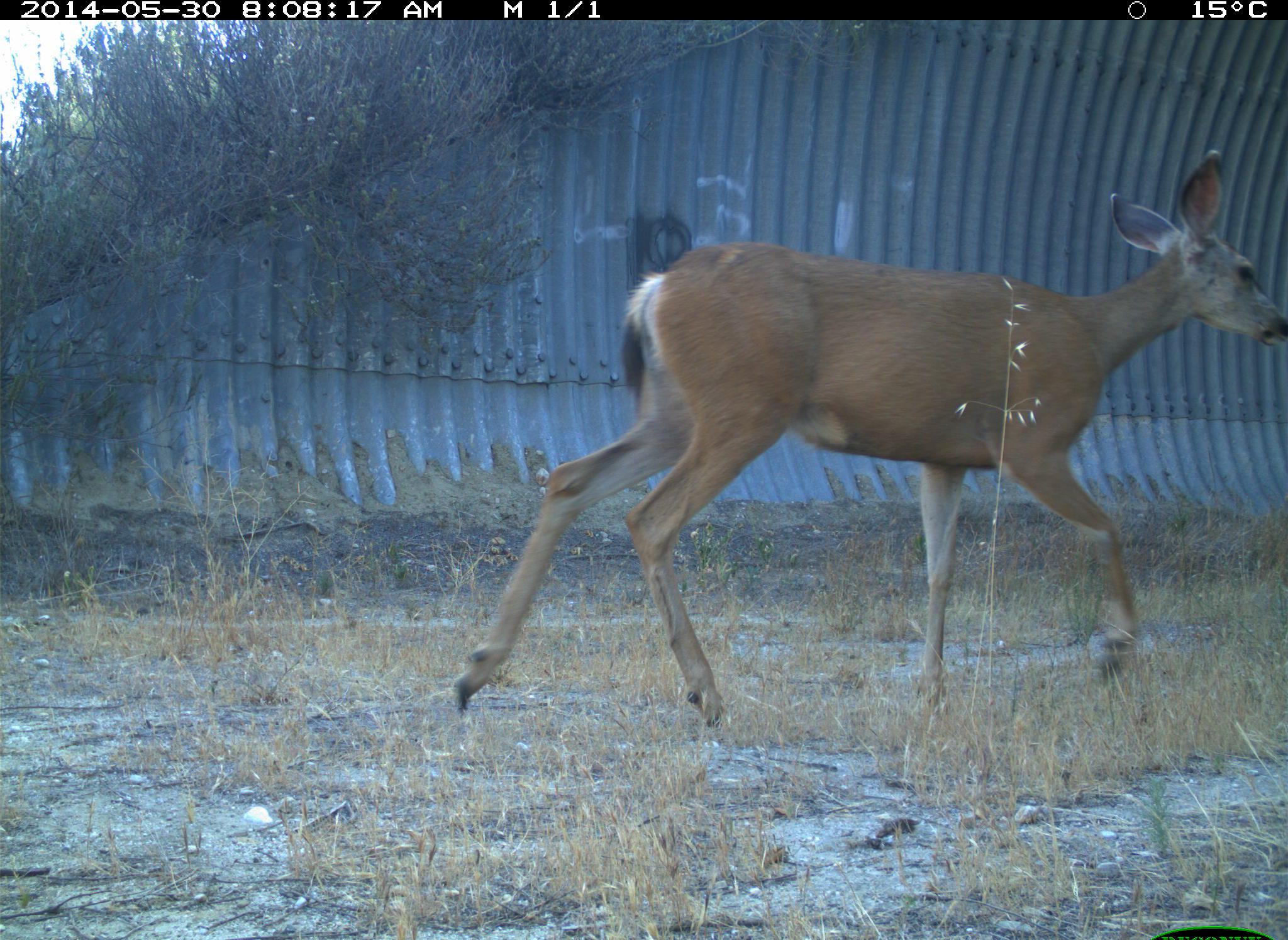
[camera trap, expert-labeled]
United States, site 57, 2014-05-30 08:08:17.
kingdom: Animalia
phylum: Chordata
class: Mammalia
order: Artiodactyla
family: Cervidae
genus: Odocoileus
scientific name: Odocoileus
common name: deer